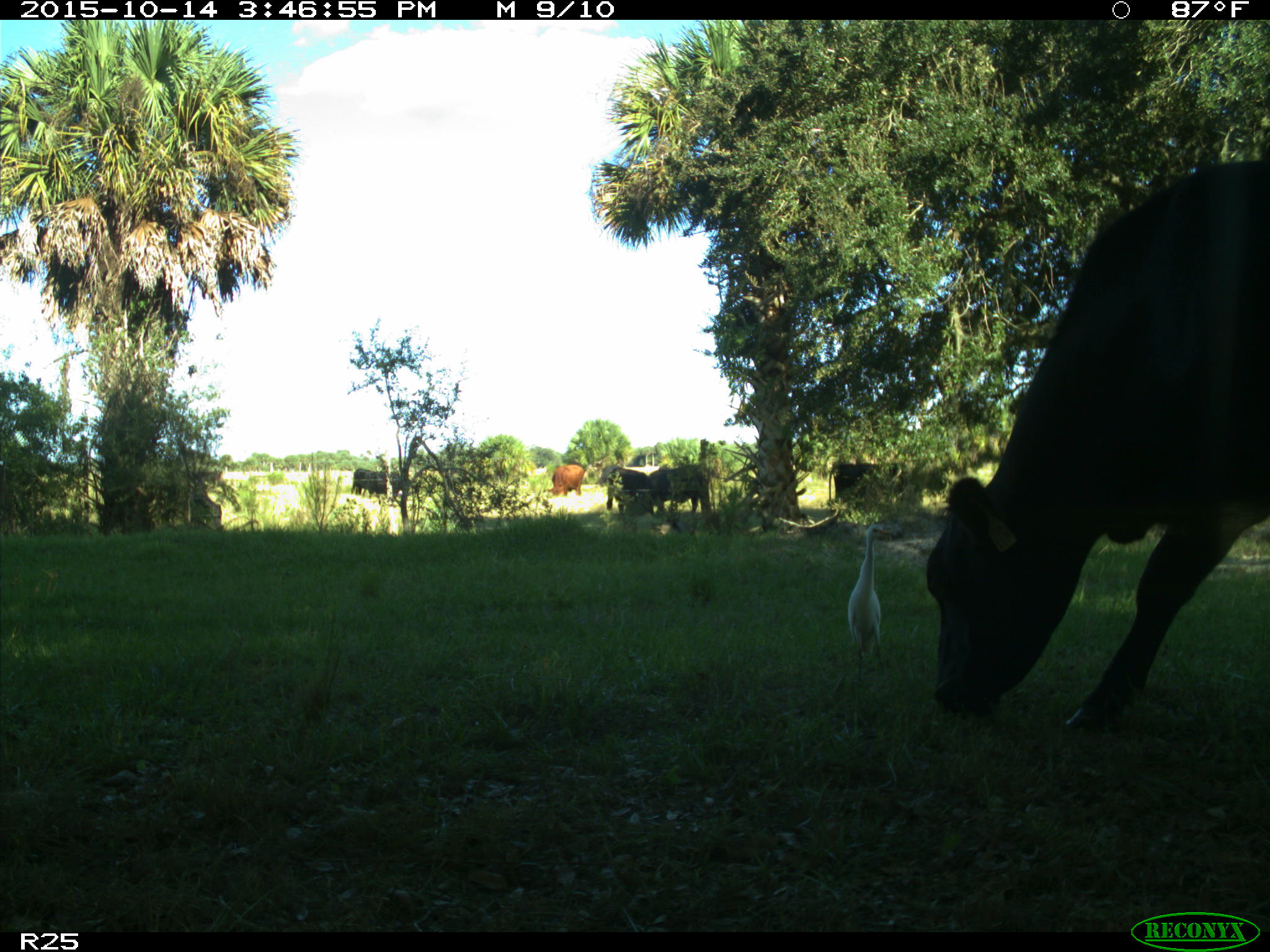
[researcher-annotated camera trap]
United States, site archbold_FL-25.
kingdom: Animalia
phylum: Chordata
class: Mammalia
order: Artiodactyla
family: Bovidae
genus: Bos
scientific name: Bos taurus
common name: domestic cow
Bos taurus (domestic cow).